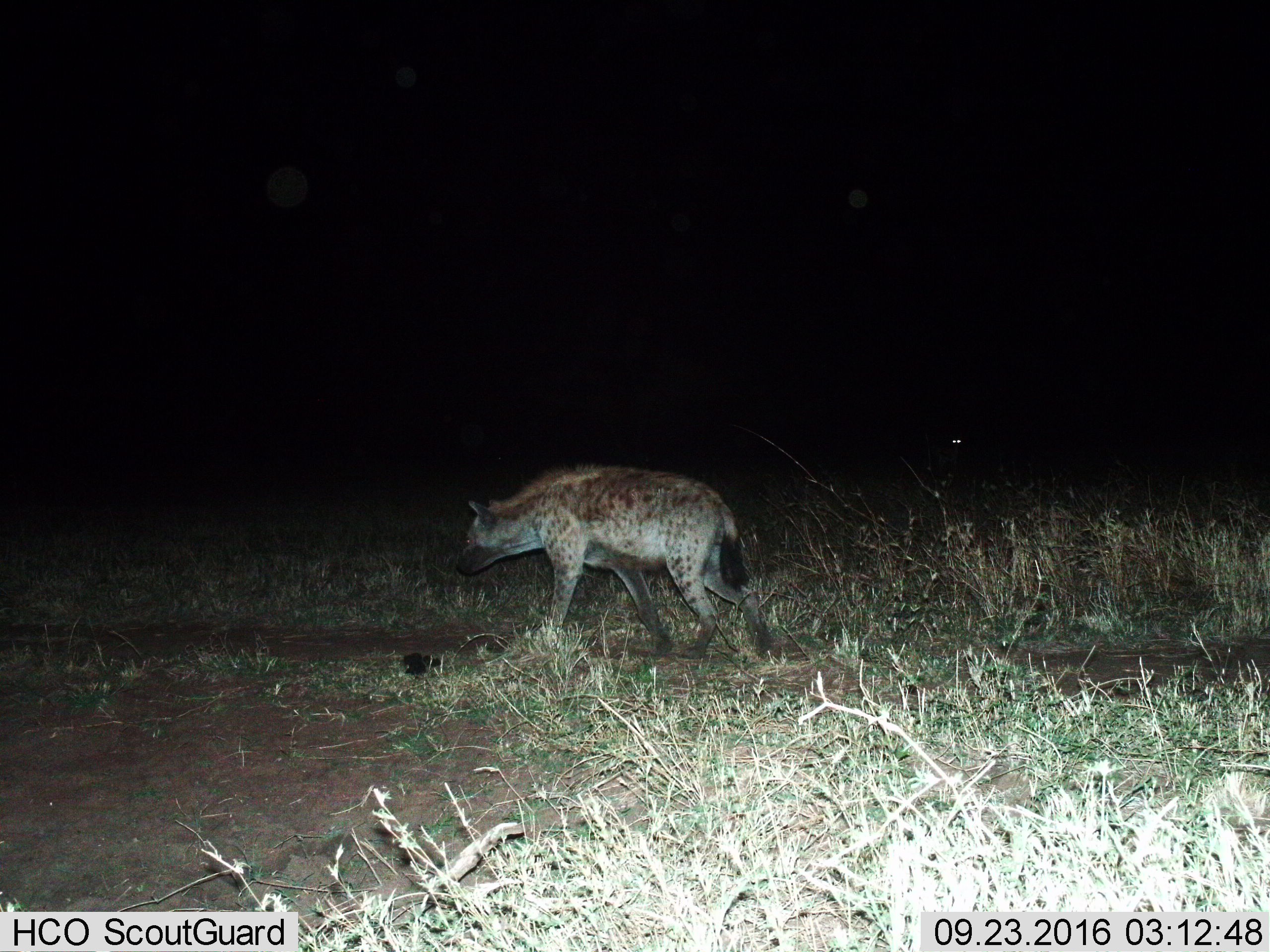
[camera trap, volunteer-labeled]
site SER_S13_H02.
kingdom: Animalia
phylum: Chordata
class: Mammalia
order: Carnivora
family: Hyaenidae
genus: Crocuta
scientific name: Crocuta crocuta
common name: spotted hyena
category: hyenaspotted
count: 1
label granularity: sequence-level